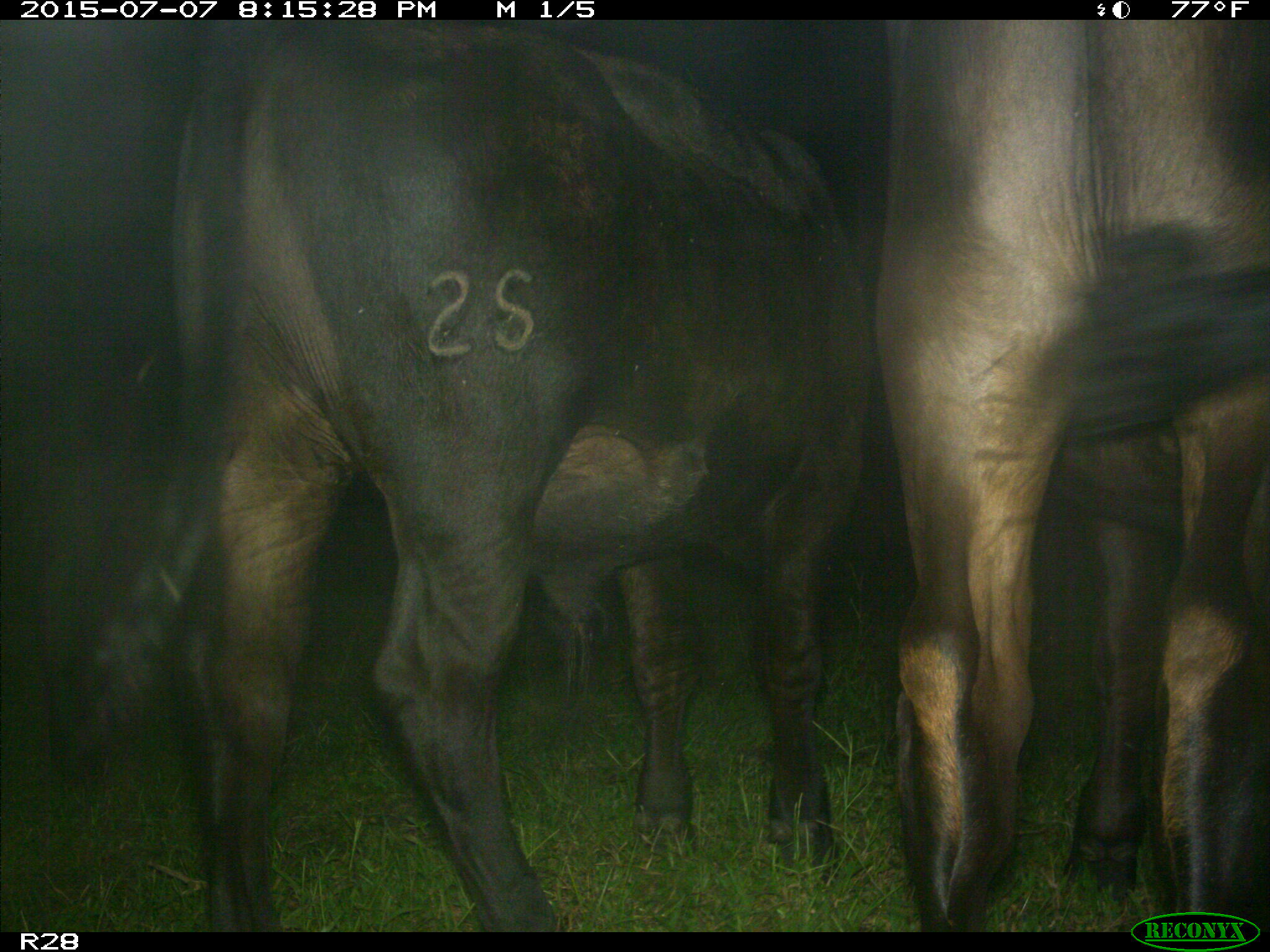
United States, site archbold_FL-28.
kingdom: Animalia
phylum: Chordata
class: Mammalia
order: Artiodactyla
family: Bovidae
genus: Bos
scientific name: Bos taurus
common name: domestic cow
Bos taurus (domestic cow).